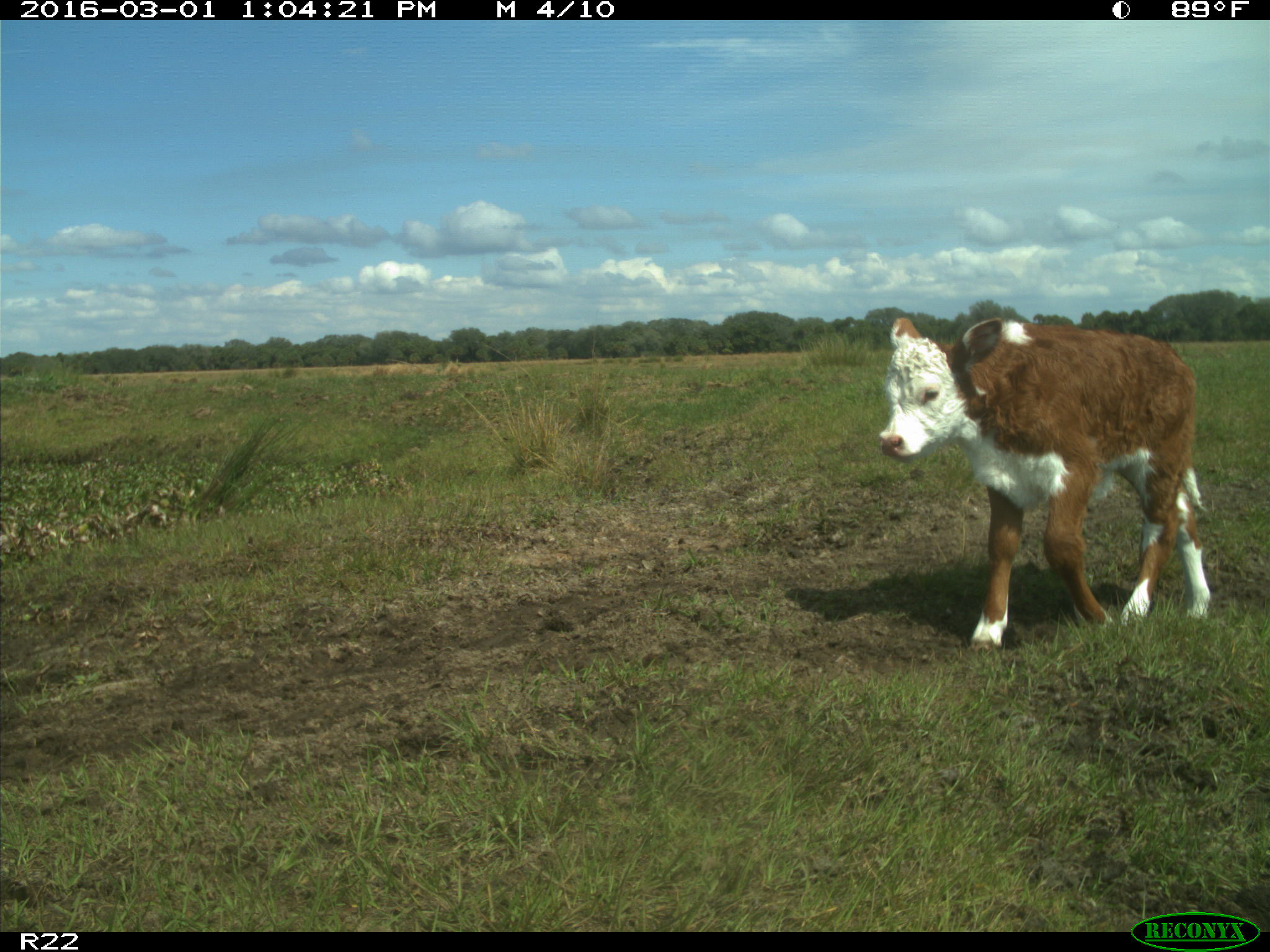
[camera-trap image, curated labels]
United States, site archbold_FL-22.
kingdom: Animalia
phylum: Chordata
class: Mammalia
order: Artiodactyla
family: Bovidae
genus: Bos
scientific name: Bos taurus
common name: domestic cow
Bos taurus (domestic cow).